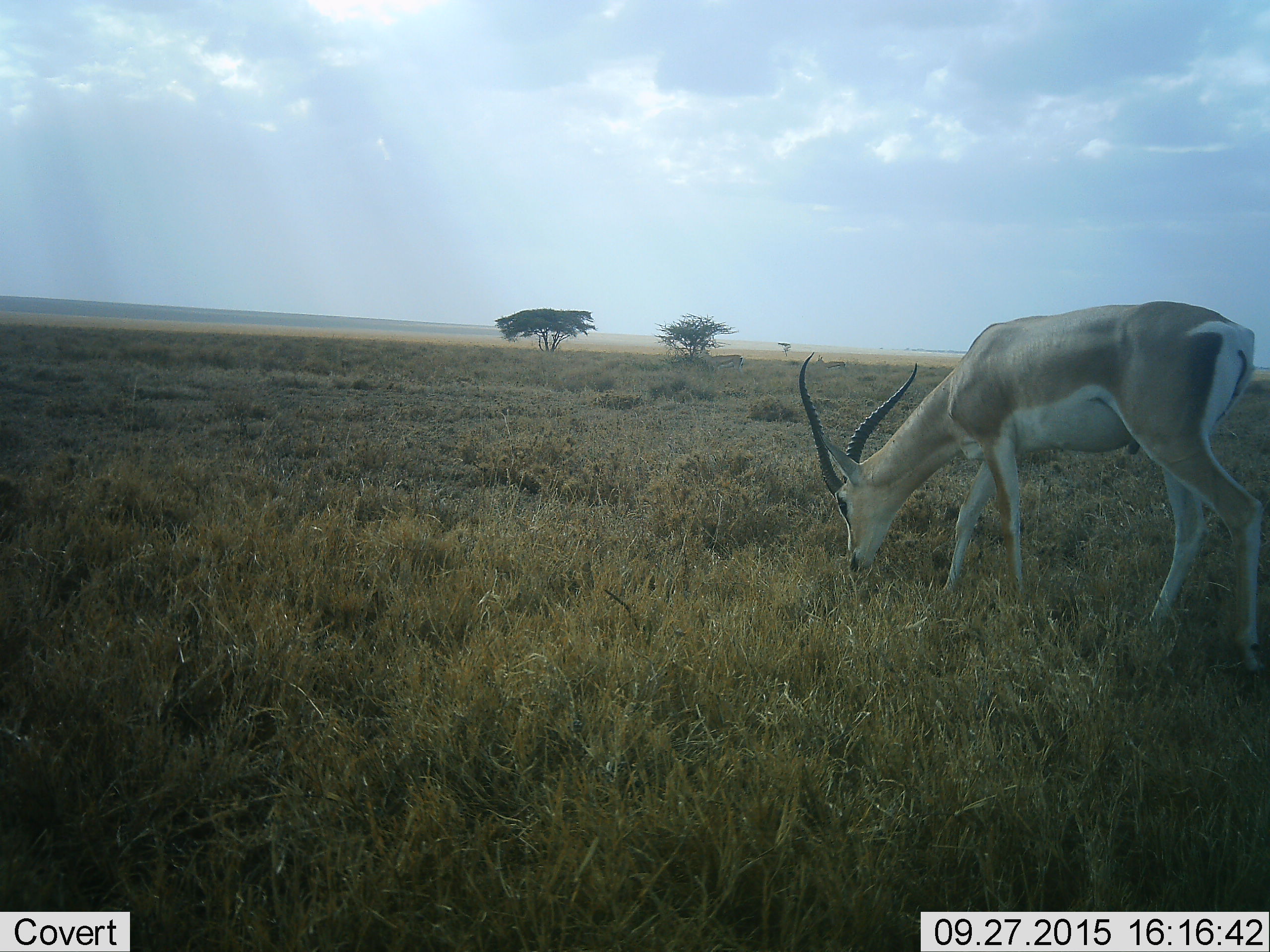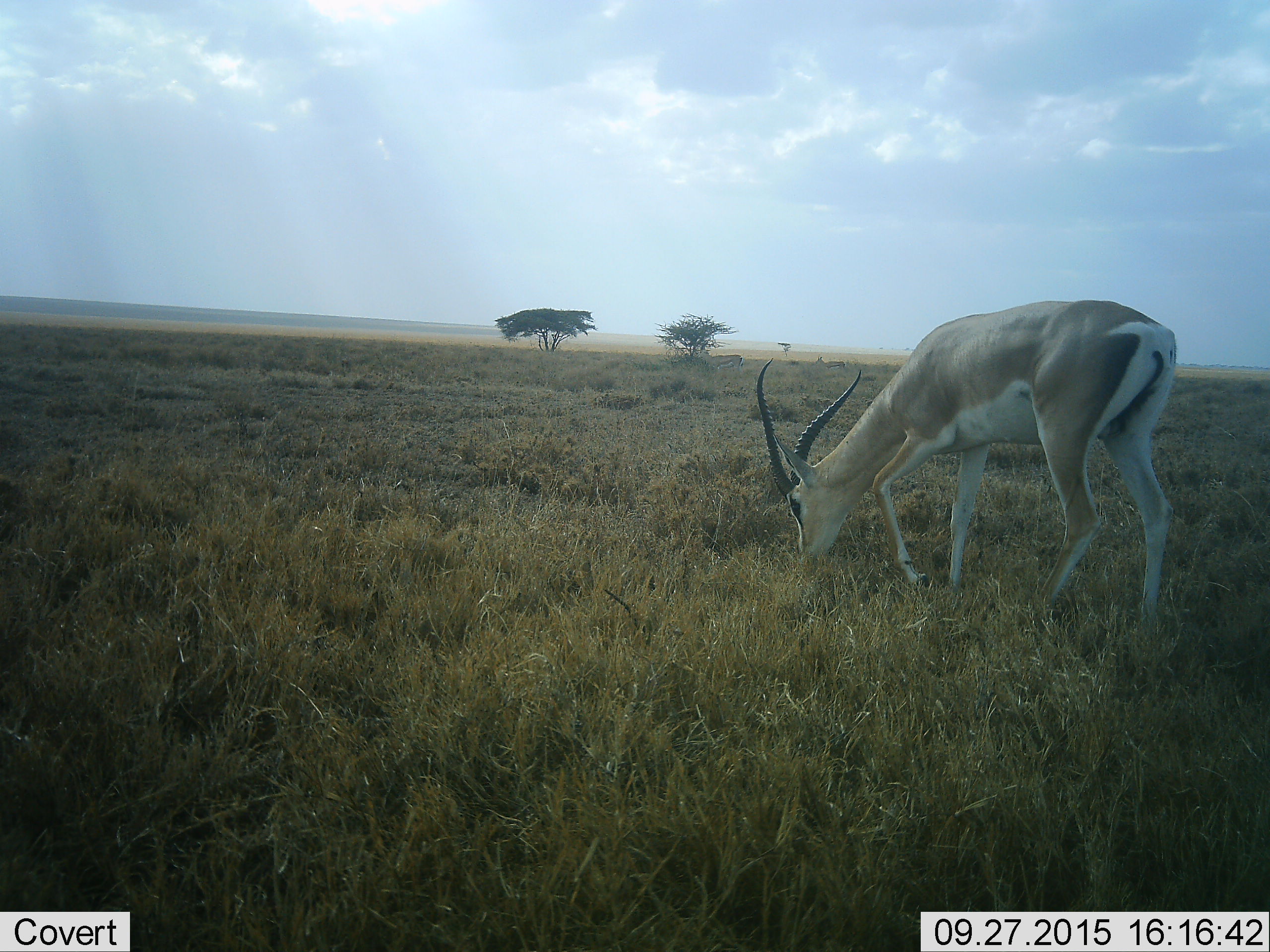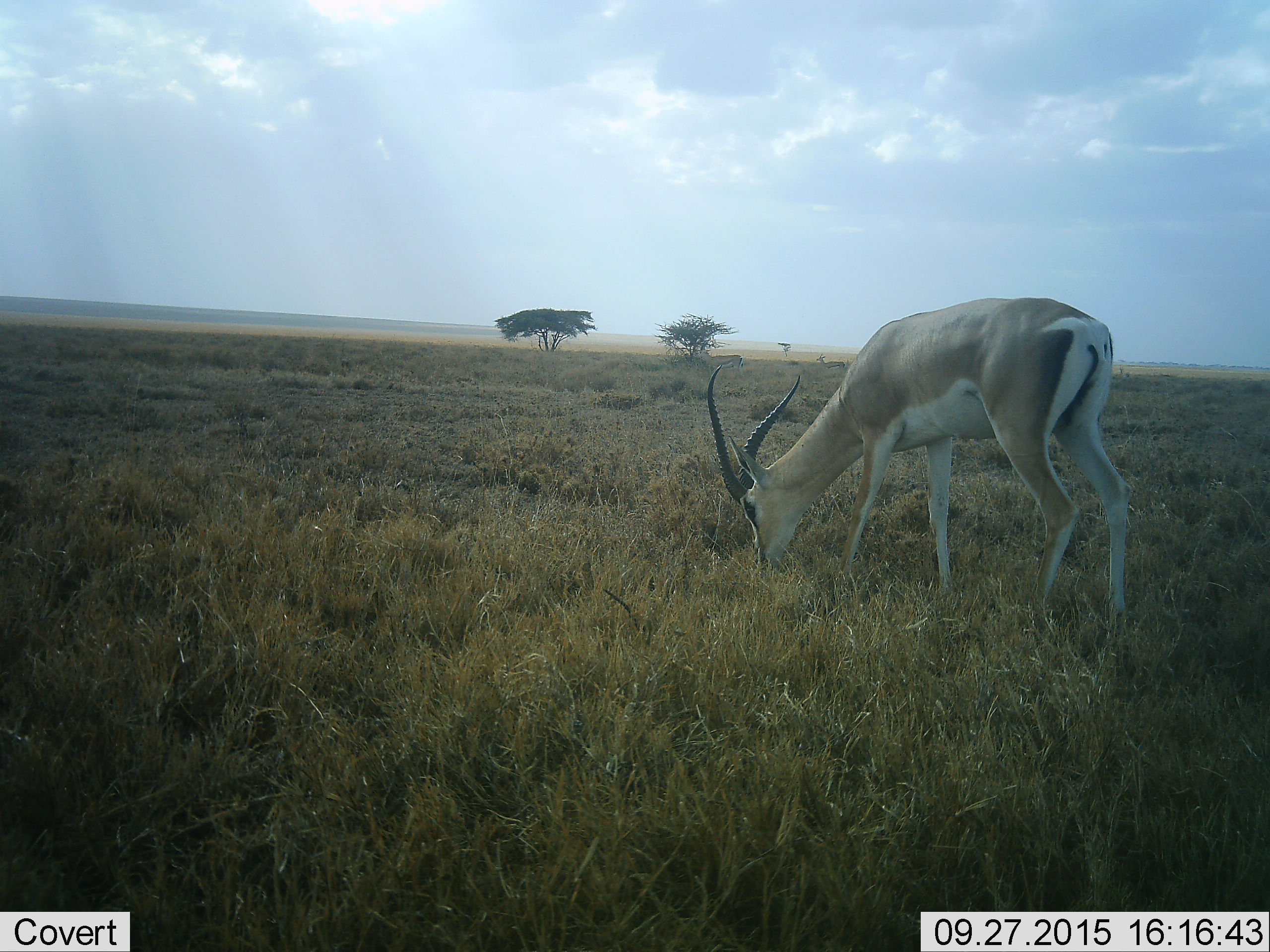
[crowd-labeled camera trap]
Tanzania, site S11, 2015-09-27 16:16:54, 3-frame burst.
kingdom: Animalia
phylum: Chordata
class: Mammalia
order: Artiodactyla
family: Bovidae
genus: Nanger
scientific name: Nanger granti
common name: grant's gazelle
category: gazellegrants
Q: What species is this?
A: Gazellegrants (grant's gazelle) (Nanger granti).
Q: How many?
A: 1.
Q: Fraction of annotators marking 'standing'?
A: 56%.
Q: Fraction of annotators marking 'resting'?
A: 0%.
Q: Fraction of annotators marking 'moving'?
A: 56%.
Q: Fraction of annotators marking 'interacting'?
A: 0%.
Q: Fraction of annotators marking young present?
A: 0%.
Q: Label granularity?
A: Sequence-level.